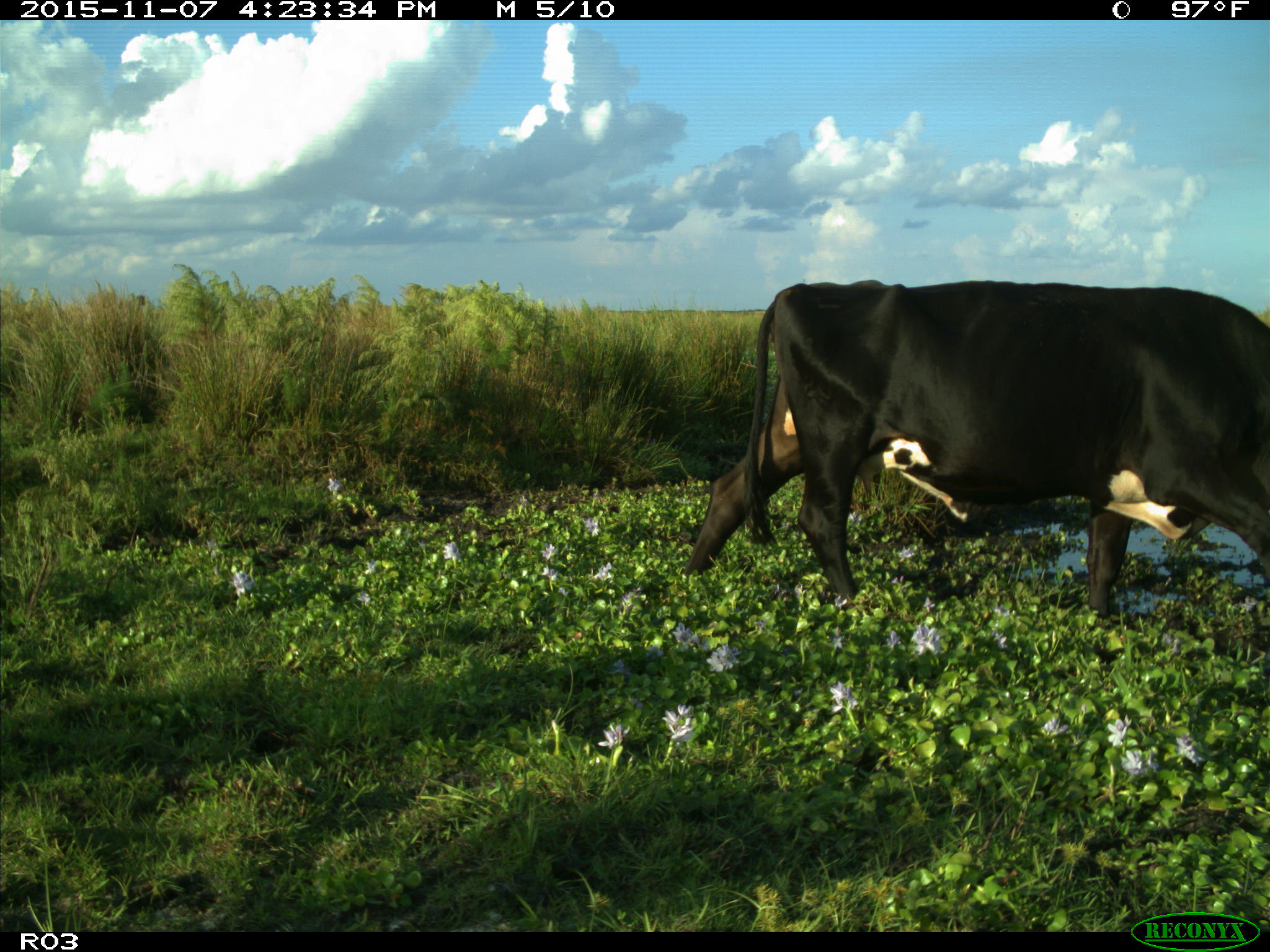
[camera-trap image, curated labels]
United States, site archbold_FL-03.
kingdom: Animalia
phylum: Chordata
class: Mammalia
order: Artiodactyla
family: Bovidae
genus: Bos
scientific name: Bos taurus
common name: domestic cow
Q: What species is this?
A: Bos taurus (domestic cow).